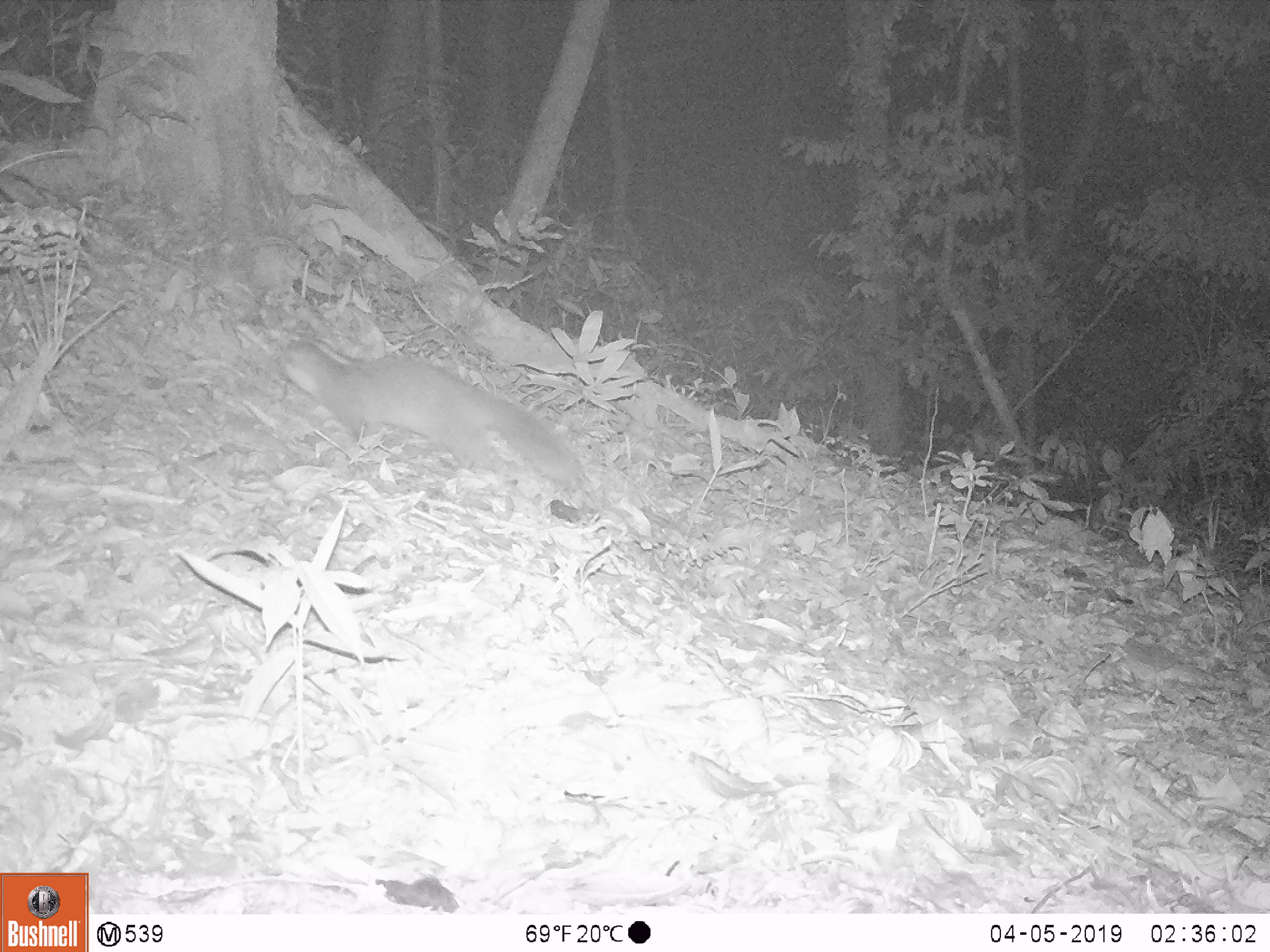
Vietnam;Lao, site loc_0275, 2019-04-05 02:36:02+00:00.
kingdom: Animalia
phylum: Chordata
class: Mammalia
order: Carnivora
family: Mustelidae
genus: Melogale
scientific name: Melogale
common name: ferret badger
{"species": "ferret badger (Melogale)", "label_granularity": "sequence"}